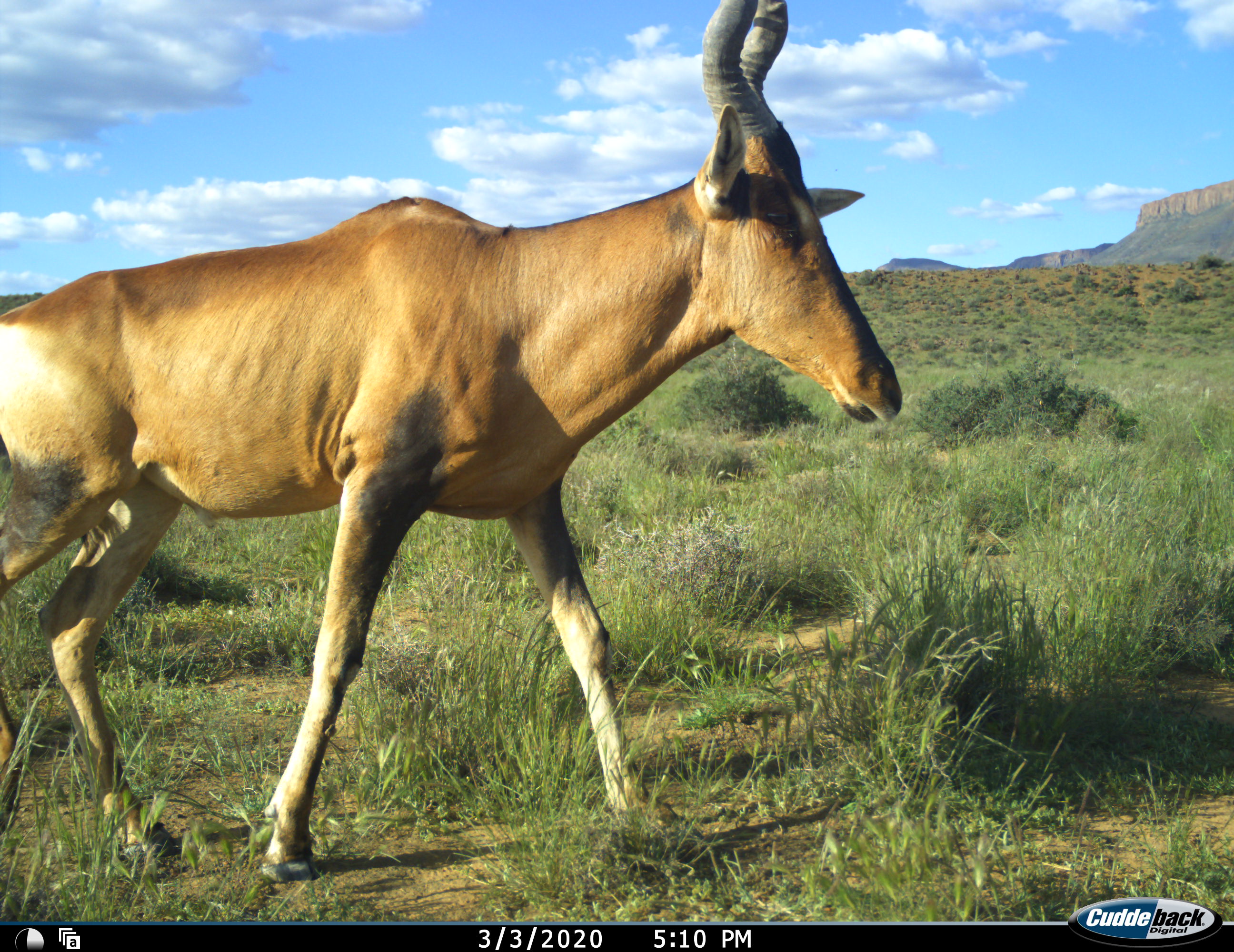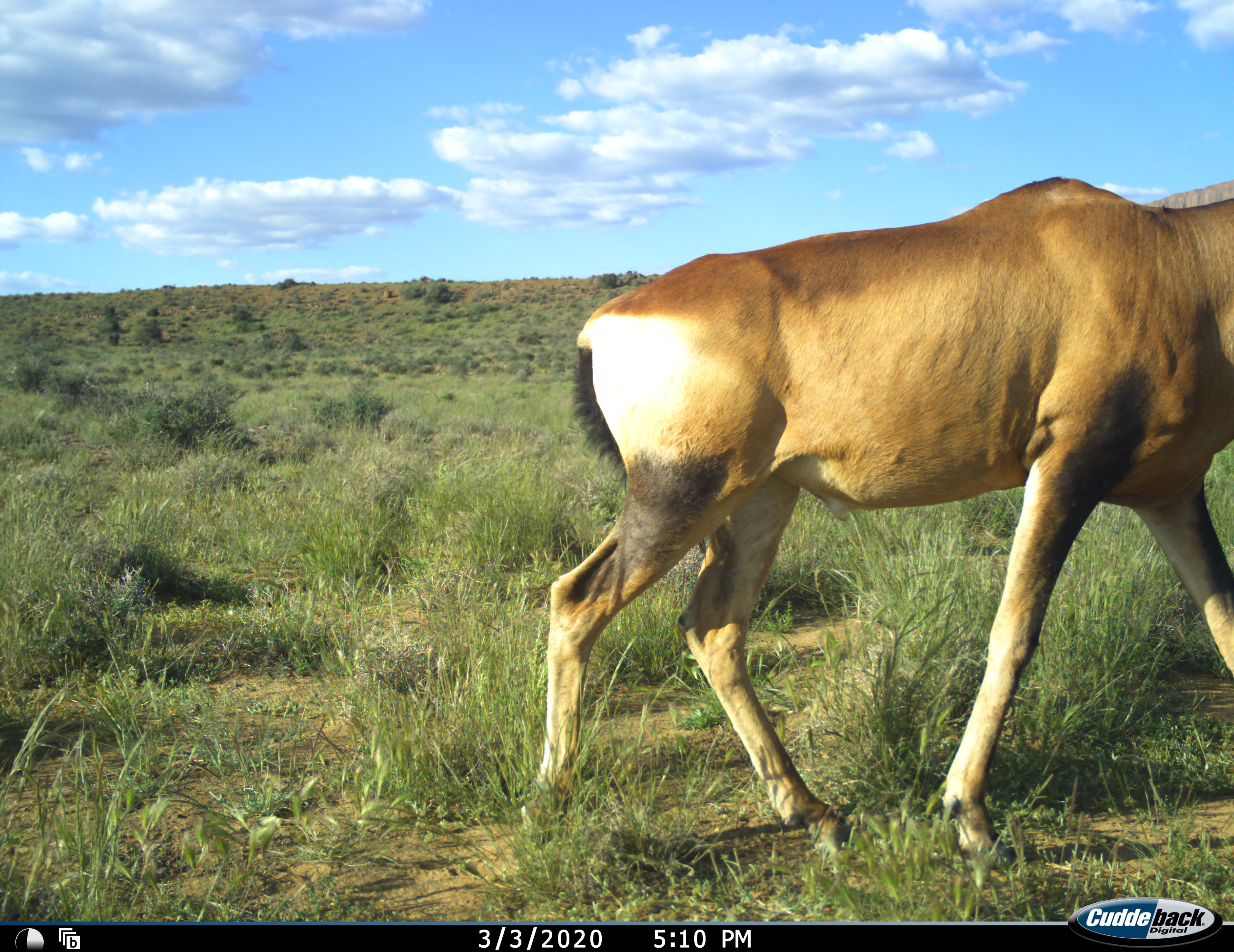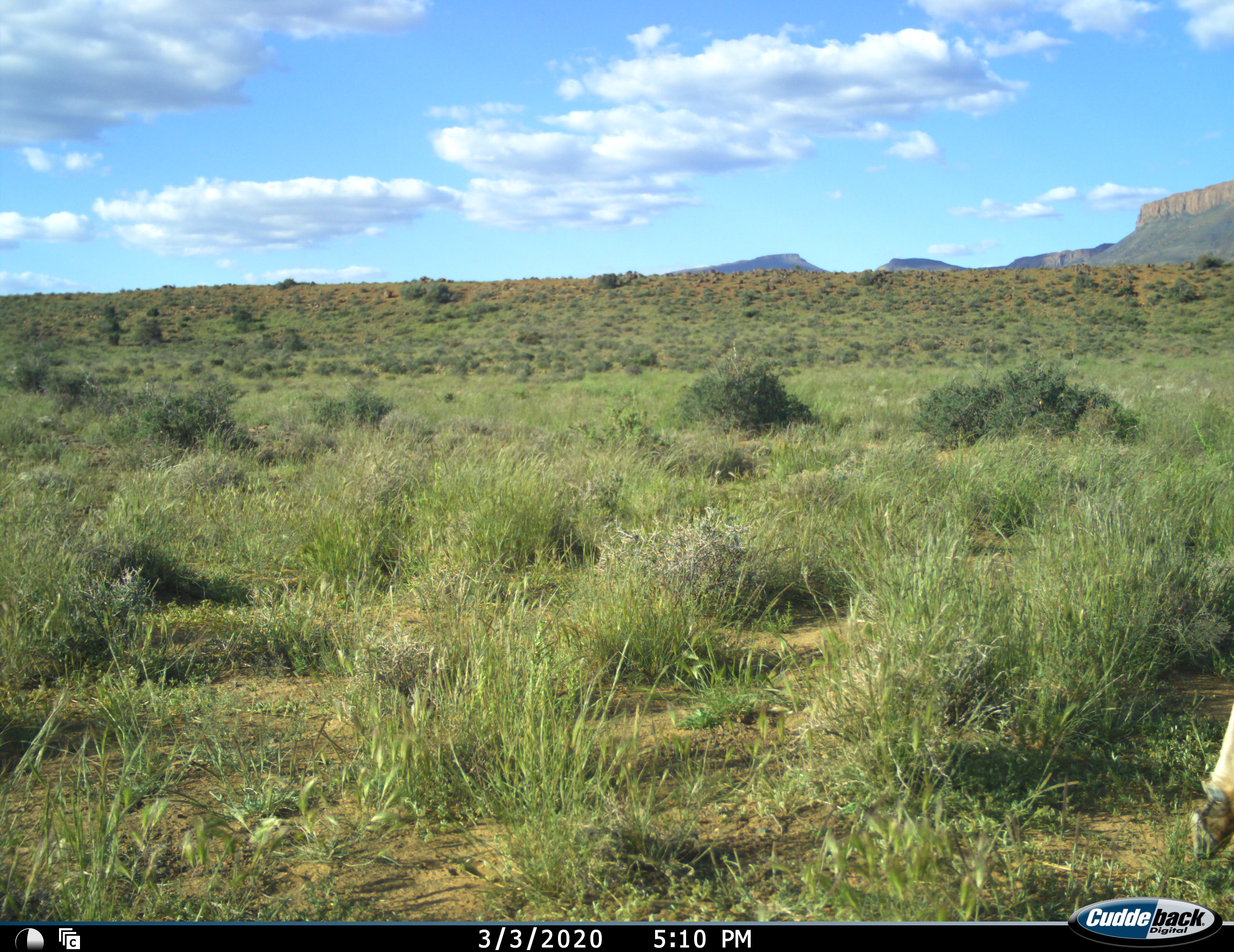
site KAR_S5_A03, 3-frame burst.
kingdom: Animalia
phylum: Chordata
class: Mammalia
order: Artiodactyla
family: Bovidae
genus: Alcelaphus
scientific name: Alcelaphus buselaphus caama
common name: red hartebeest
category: hartebeestred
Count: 1.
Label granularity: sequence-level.